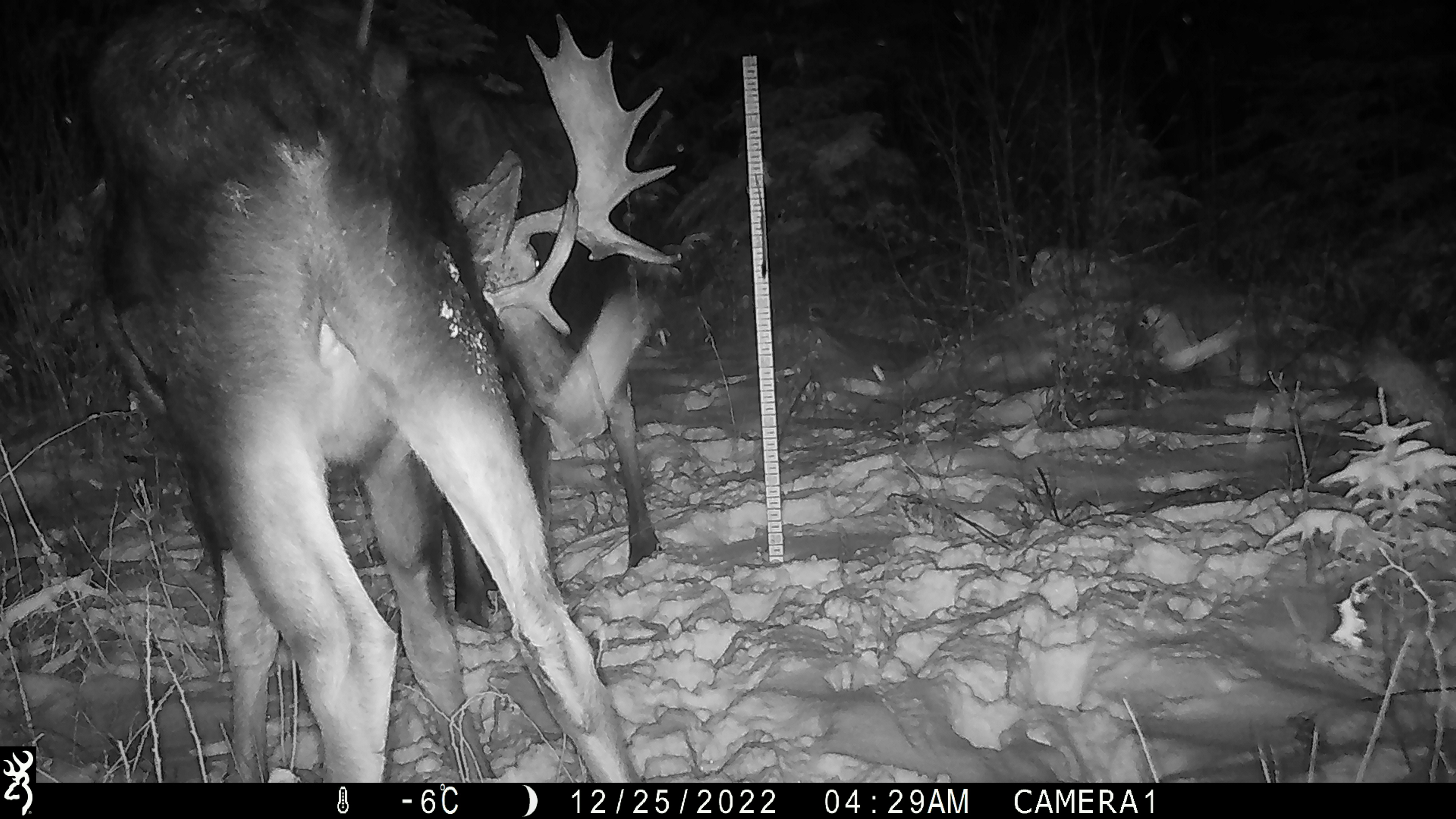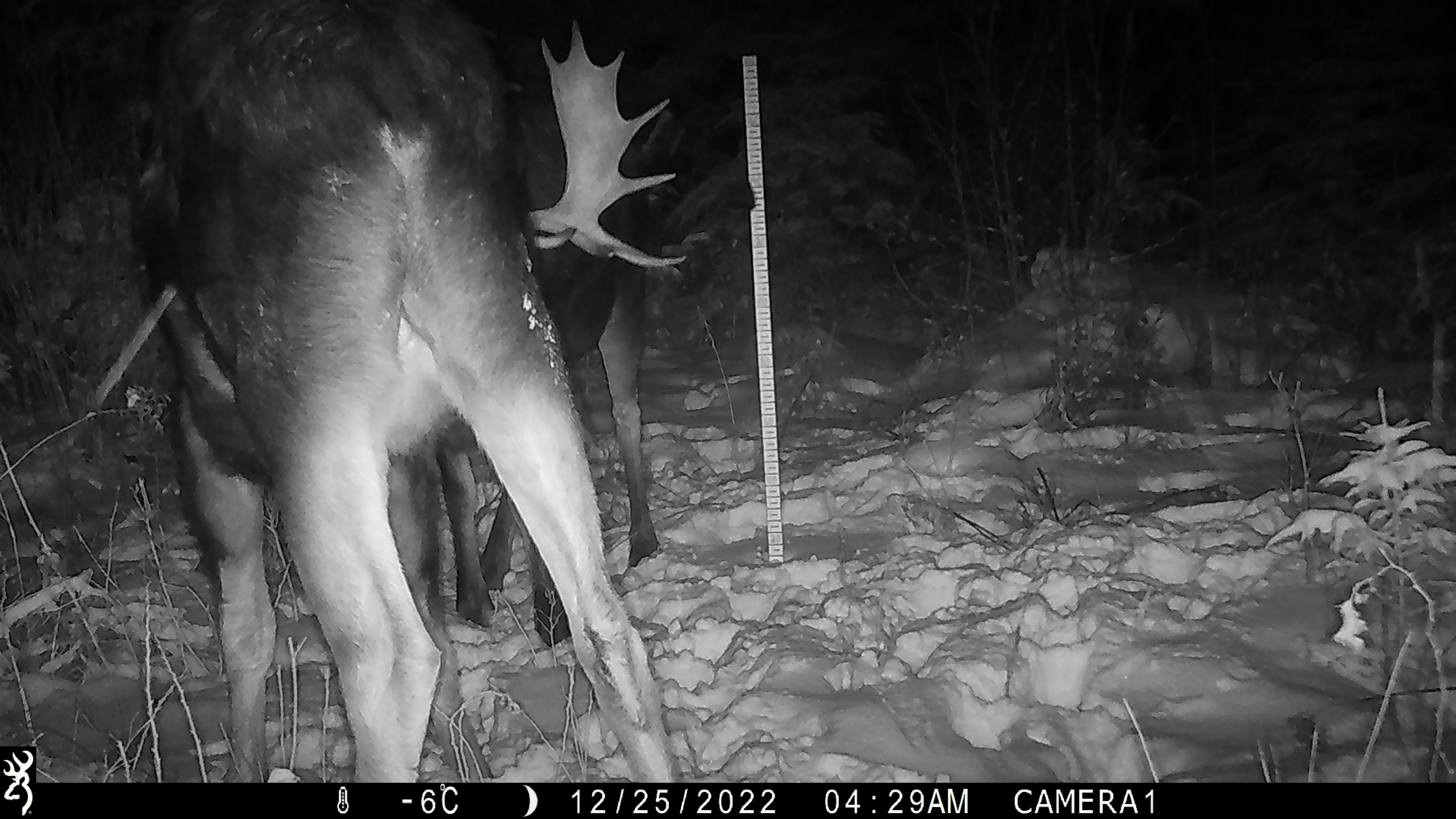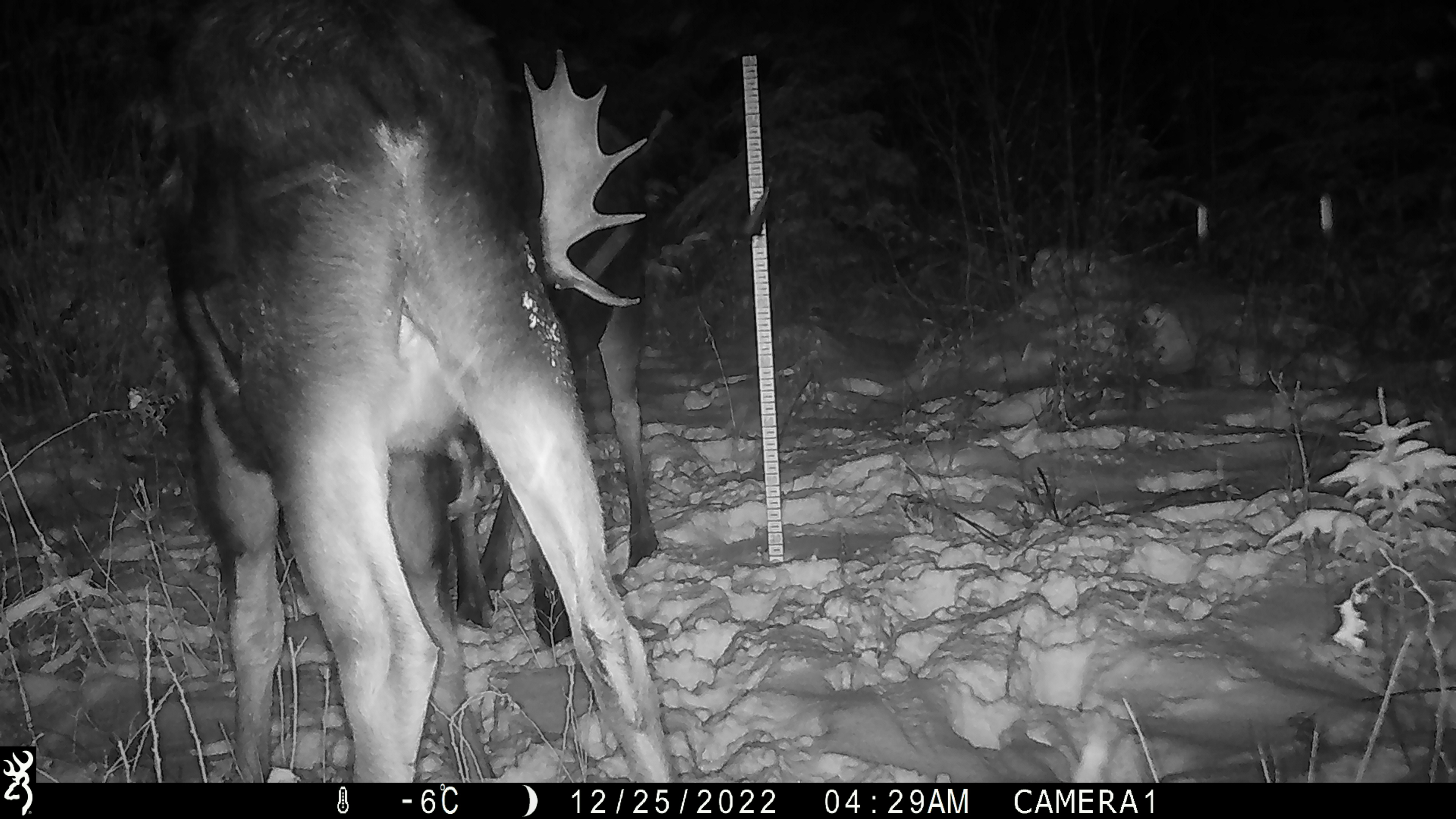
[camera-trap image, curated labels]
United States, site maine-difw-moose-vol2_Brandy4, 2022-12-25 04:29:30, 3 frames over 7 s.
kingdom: Animalia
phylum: Chordata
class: Mammalia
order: Artiodactyla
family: Cervidae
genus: Alces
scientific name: Alces alces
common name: moose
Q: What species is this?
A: Moose (Alces alces).